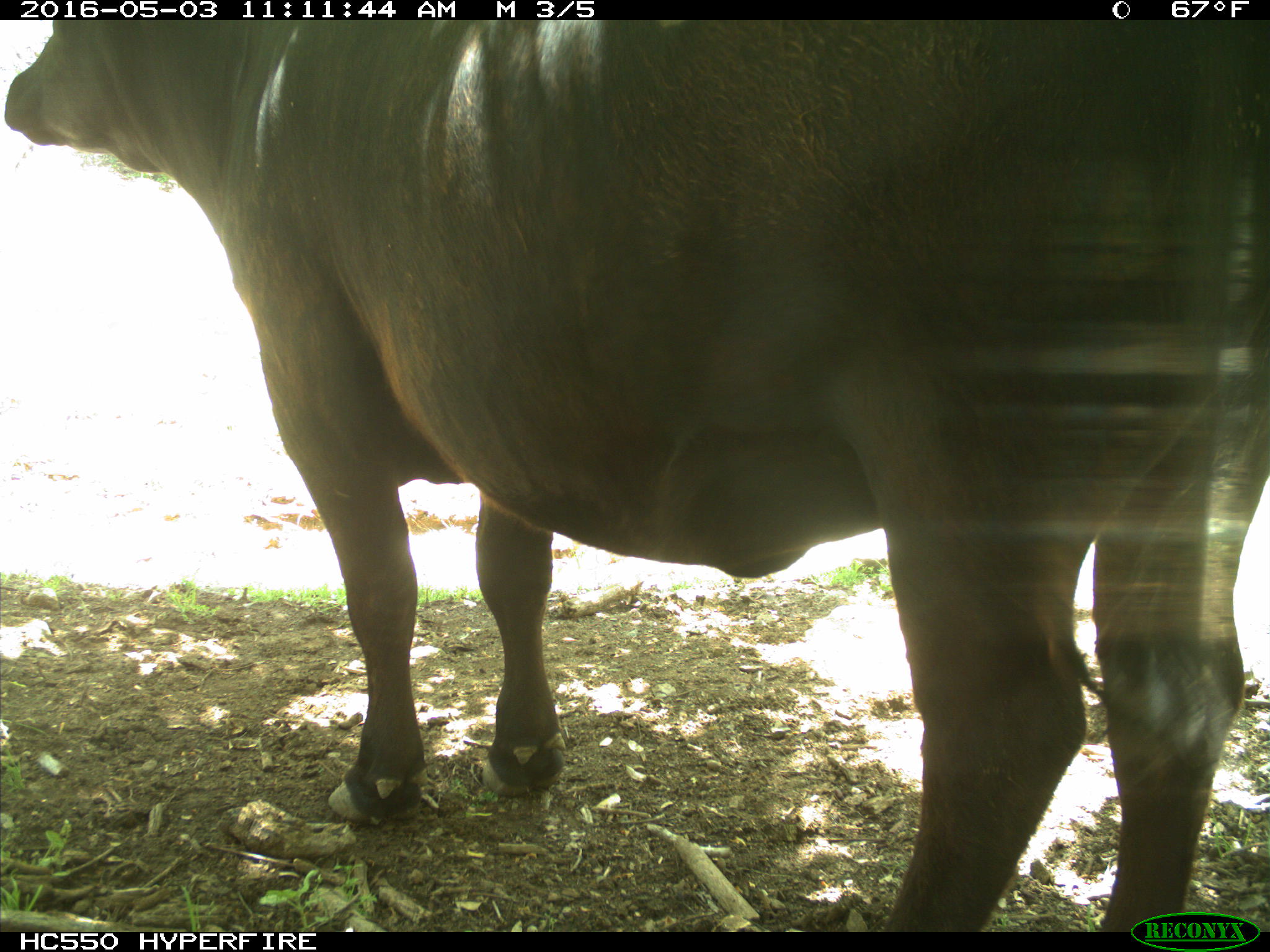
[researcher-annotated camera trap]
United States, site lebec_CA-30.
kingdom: Animalia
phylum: Chordata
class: Mammalia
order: Artiodactyla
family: Bovidae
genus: Bos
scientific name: Bos taurus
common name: domestic cow